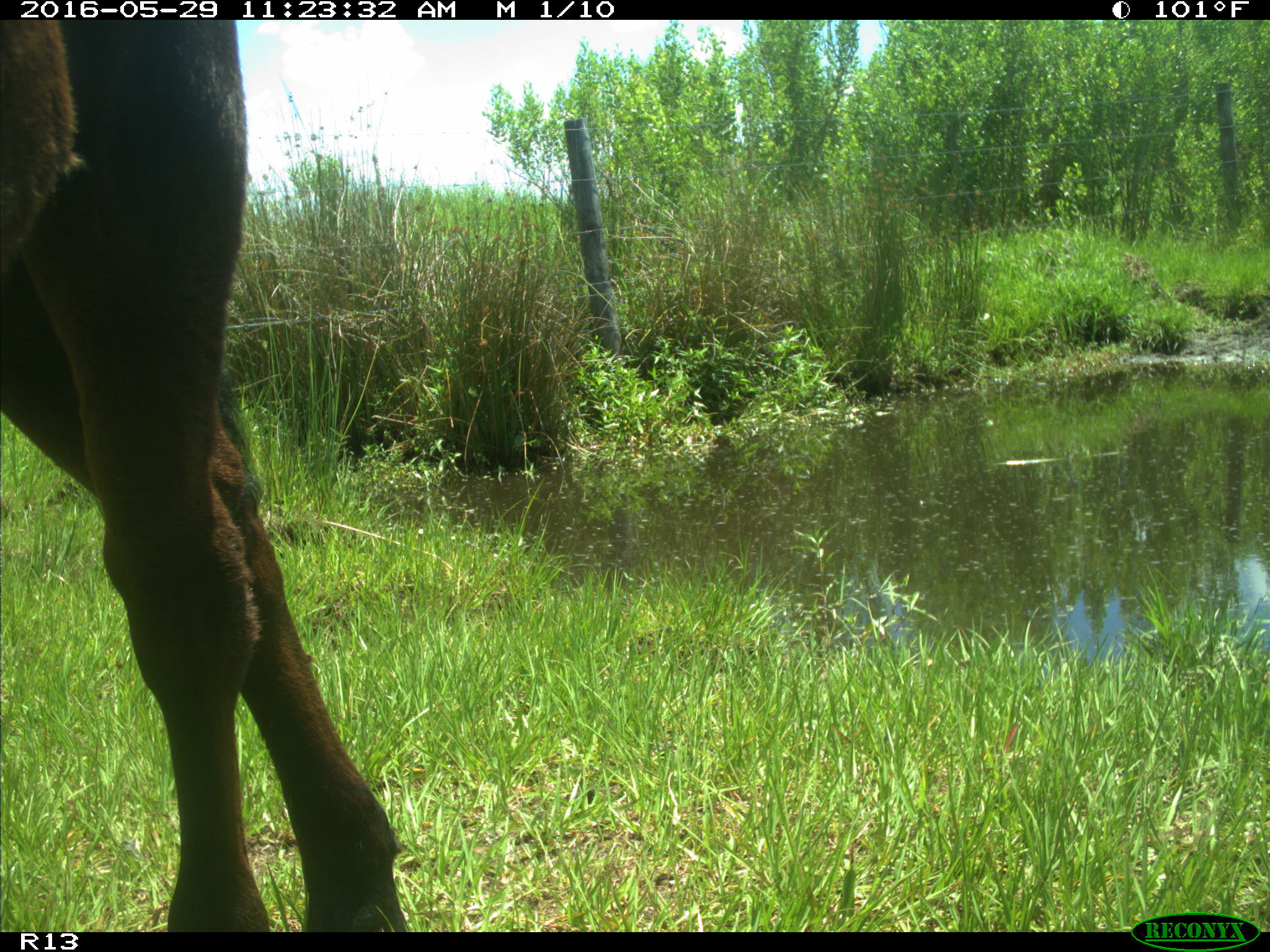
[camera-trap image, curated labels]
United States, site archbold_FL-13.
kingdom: Animalia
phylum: Chordata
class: Mammalia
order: Artiodactyla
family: Bovidae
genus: Bos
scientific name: Bos taurus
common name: domestic cow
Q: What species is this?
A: Bos taurus (domestic cow).